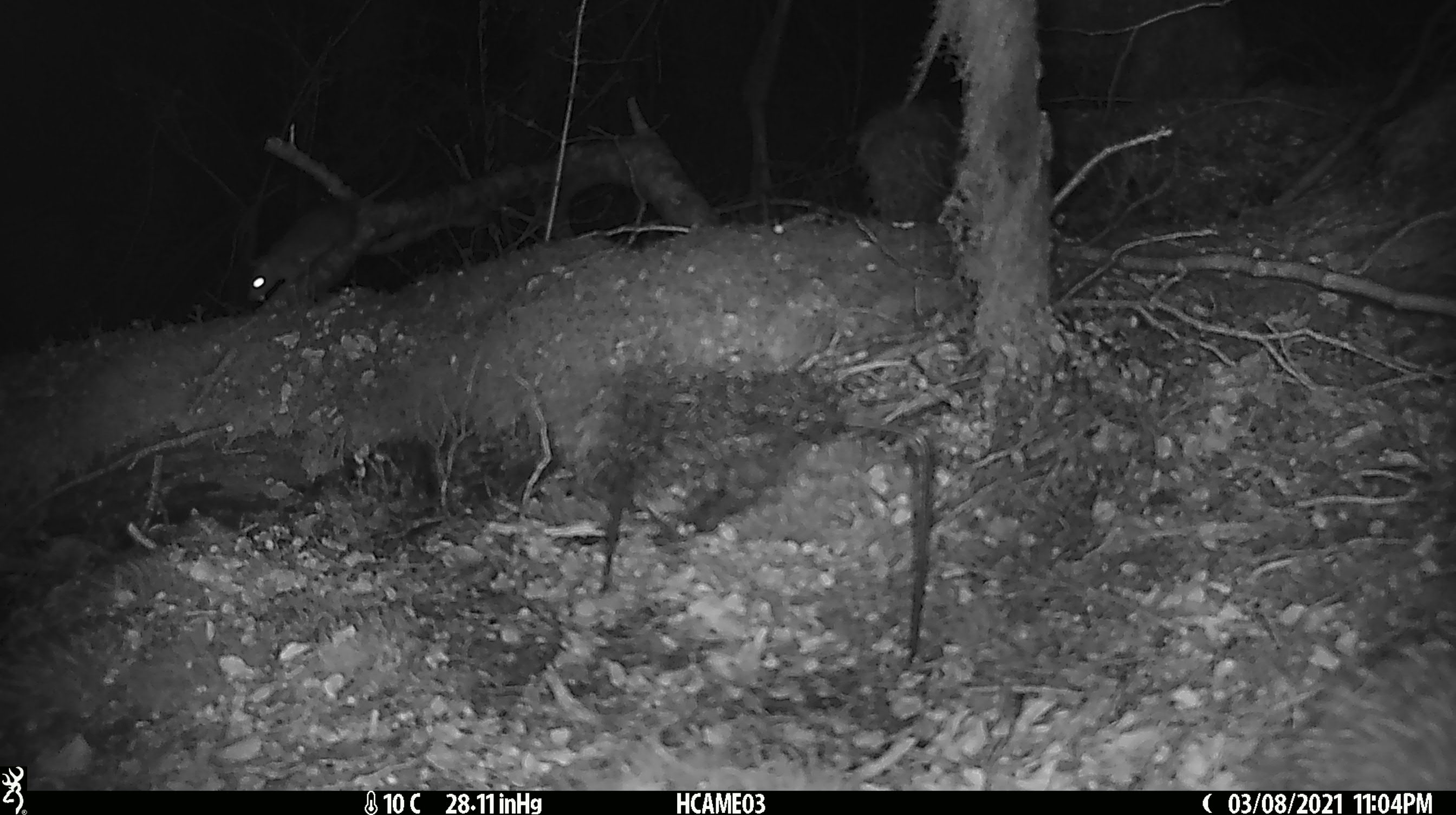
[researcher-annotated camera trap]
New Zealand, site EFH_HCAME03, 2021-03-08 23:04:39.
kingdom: Animalia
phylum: Chordata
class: Mammalia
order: Rodentia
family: Muridae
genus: Rattus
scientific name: Rattus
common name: rat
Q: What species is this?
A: Rat (Rattus).